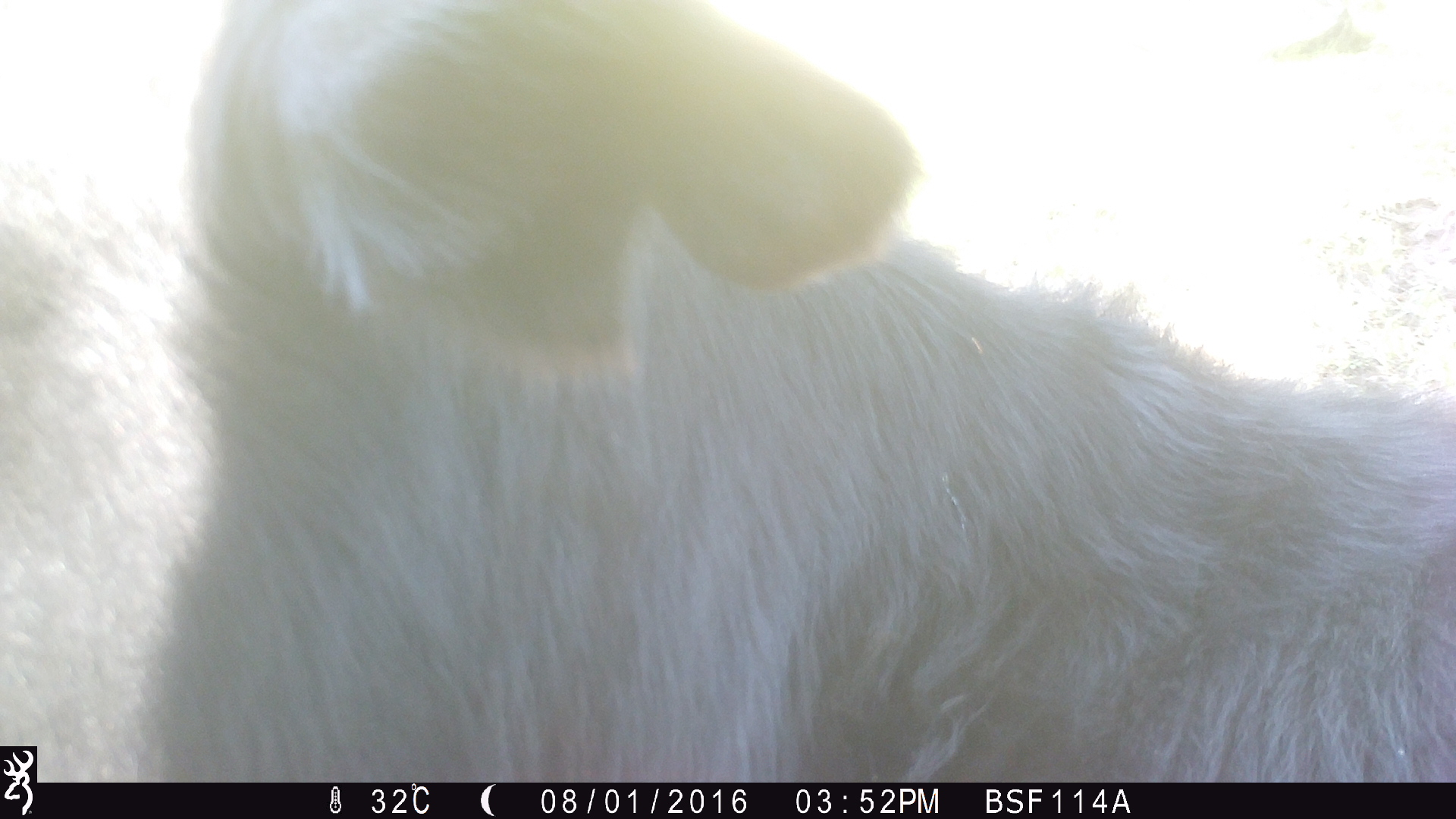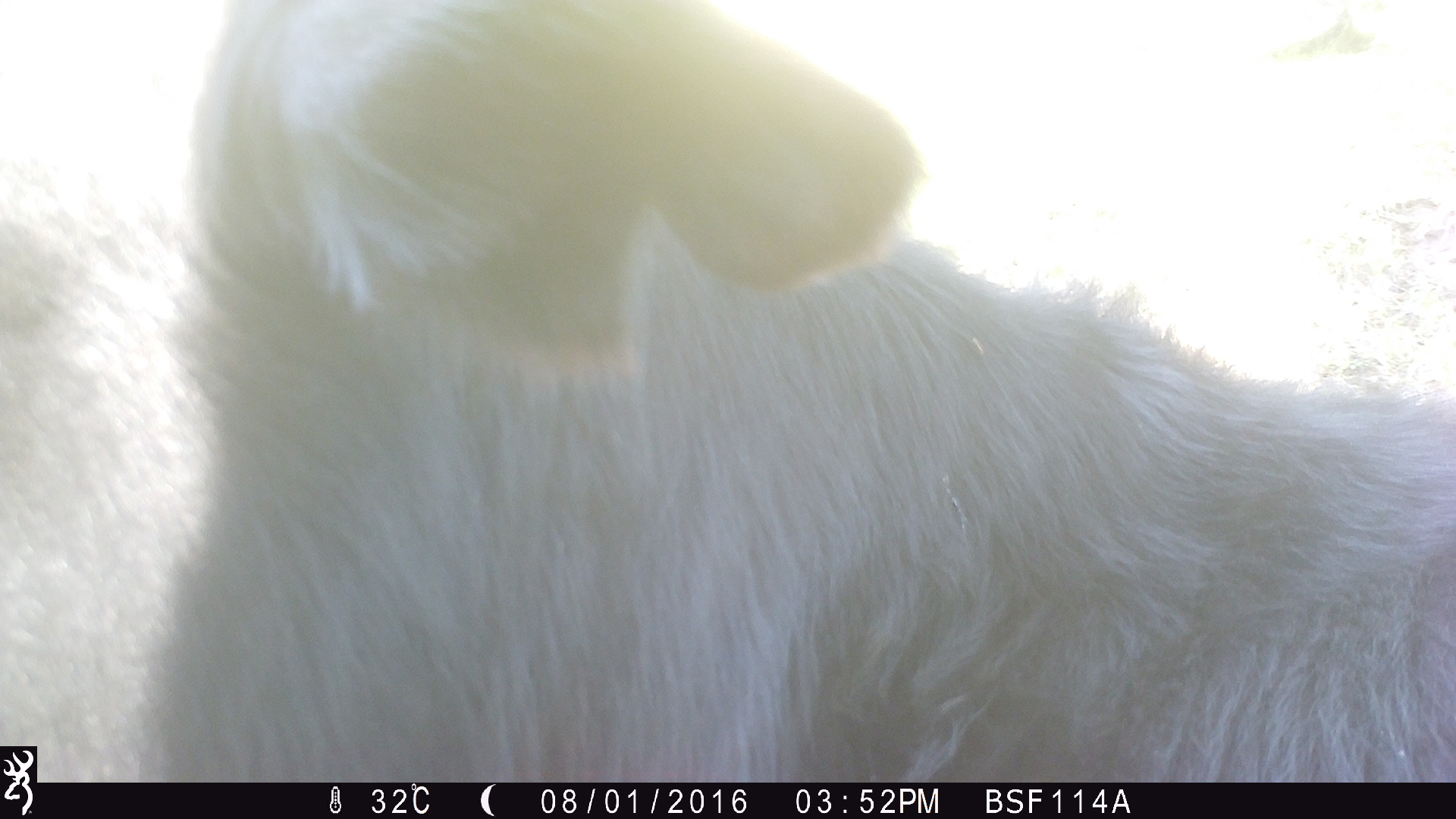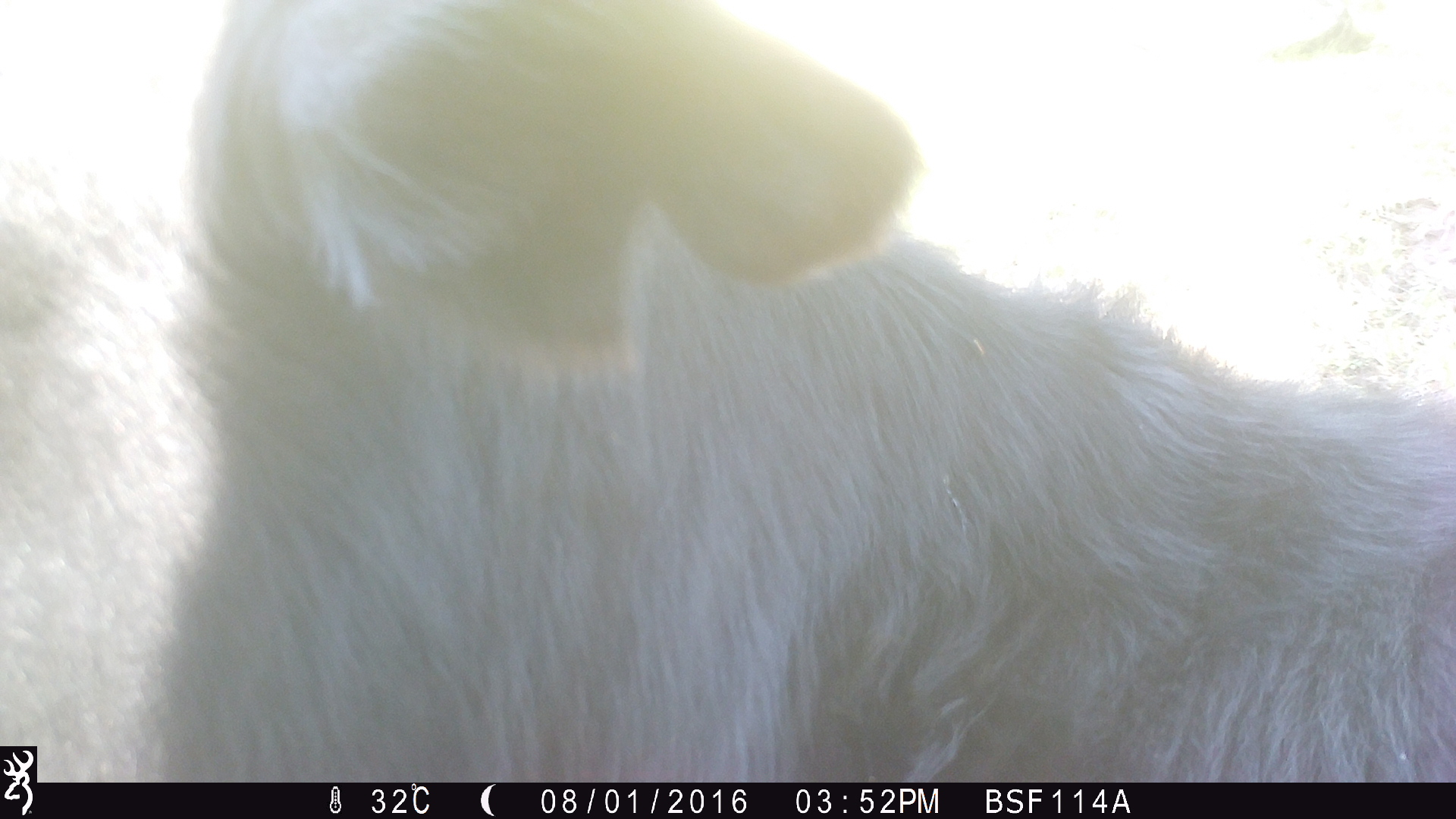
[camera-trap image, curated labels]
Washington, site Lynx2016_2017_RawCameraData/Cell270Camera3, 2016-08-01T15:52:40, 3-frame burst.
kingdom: Animalia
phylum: Chordata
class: Mammalia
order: Artiodactyla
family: Bovidae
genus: Bos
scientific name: Bos taurus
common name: domestic cattle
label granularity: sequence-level